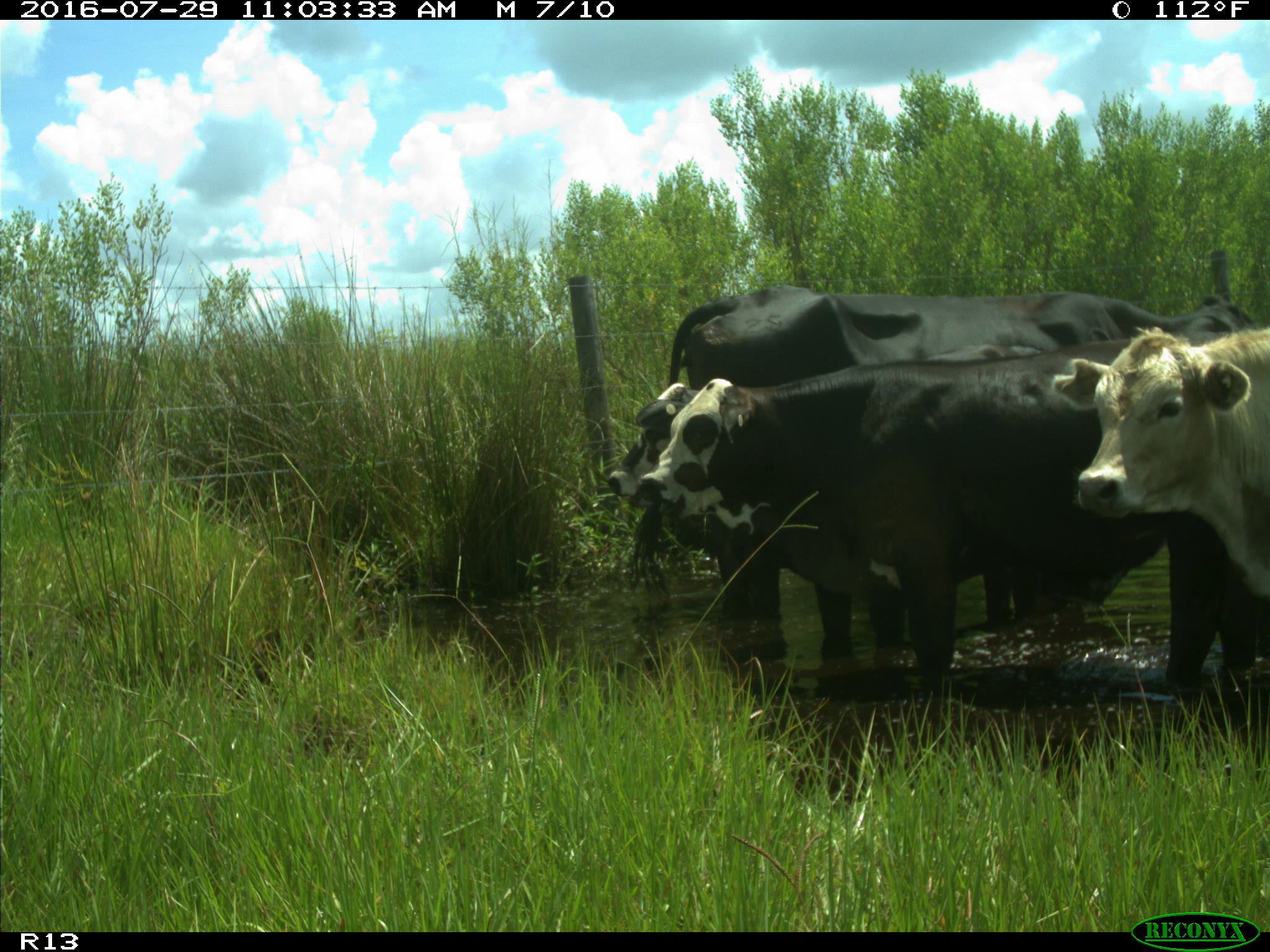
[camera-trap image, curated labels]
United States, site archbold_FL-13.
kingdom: Animalia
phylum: Chordata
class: Mammalia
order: Artiodactyla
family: Bovidae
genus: Bos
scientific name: Bos taurus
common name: domestic cow